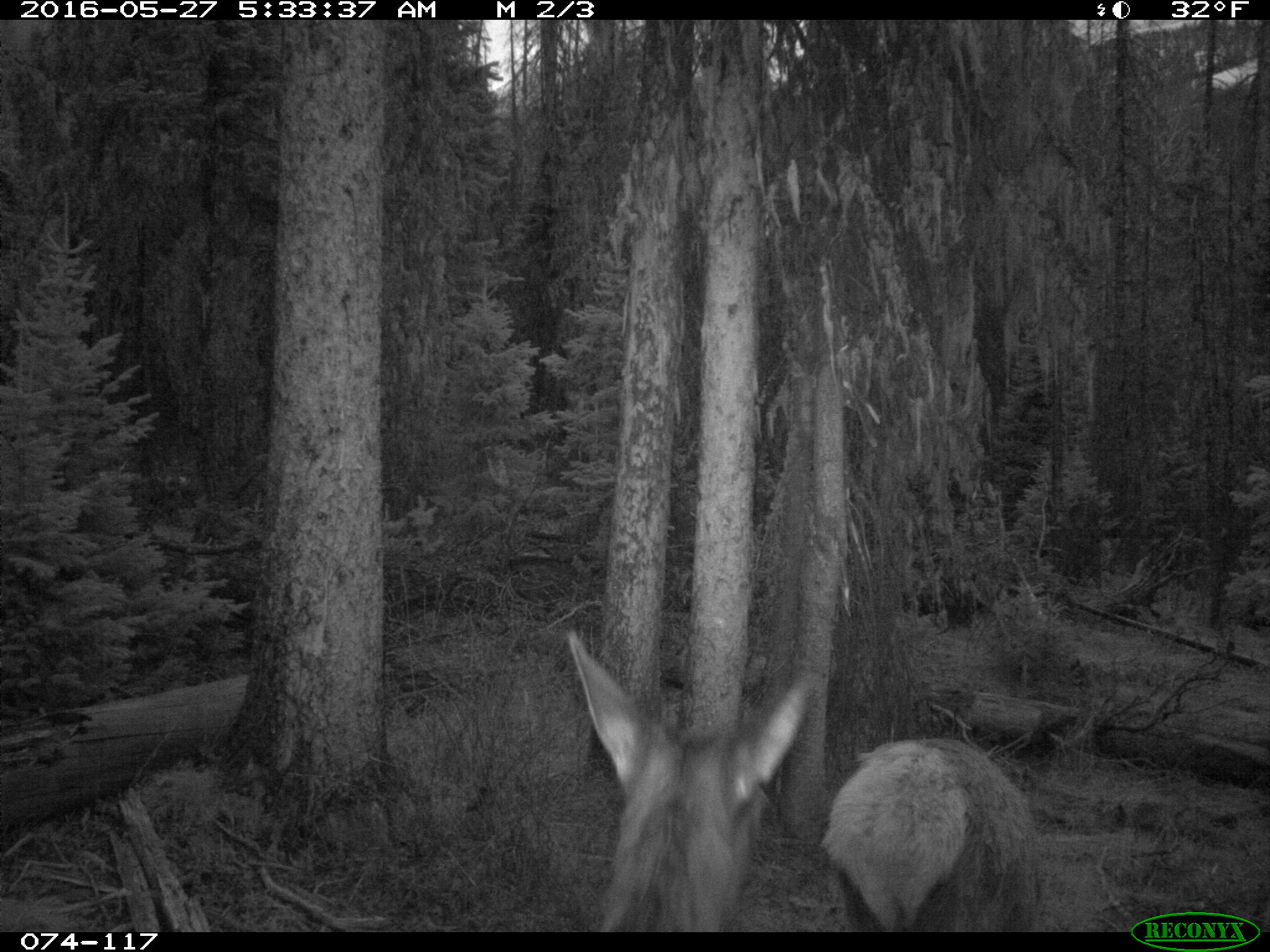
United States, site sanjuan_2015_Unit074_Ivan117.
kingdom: Animalia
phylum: Chordata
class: Mammalia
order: Artiodactyla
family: Cervidae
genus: Cervus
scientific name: Cervus elaphus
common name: red deer